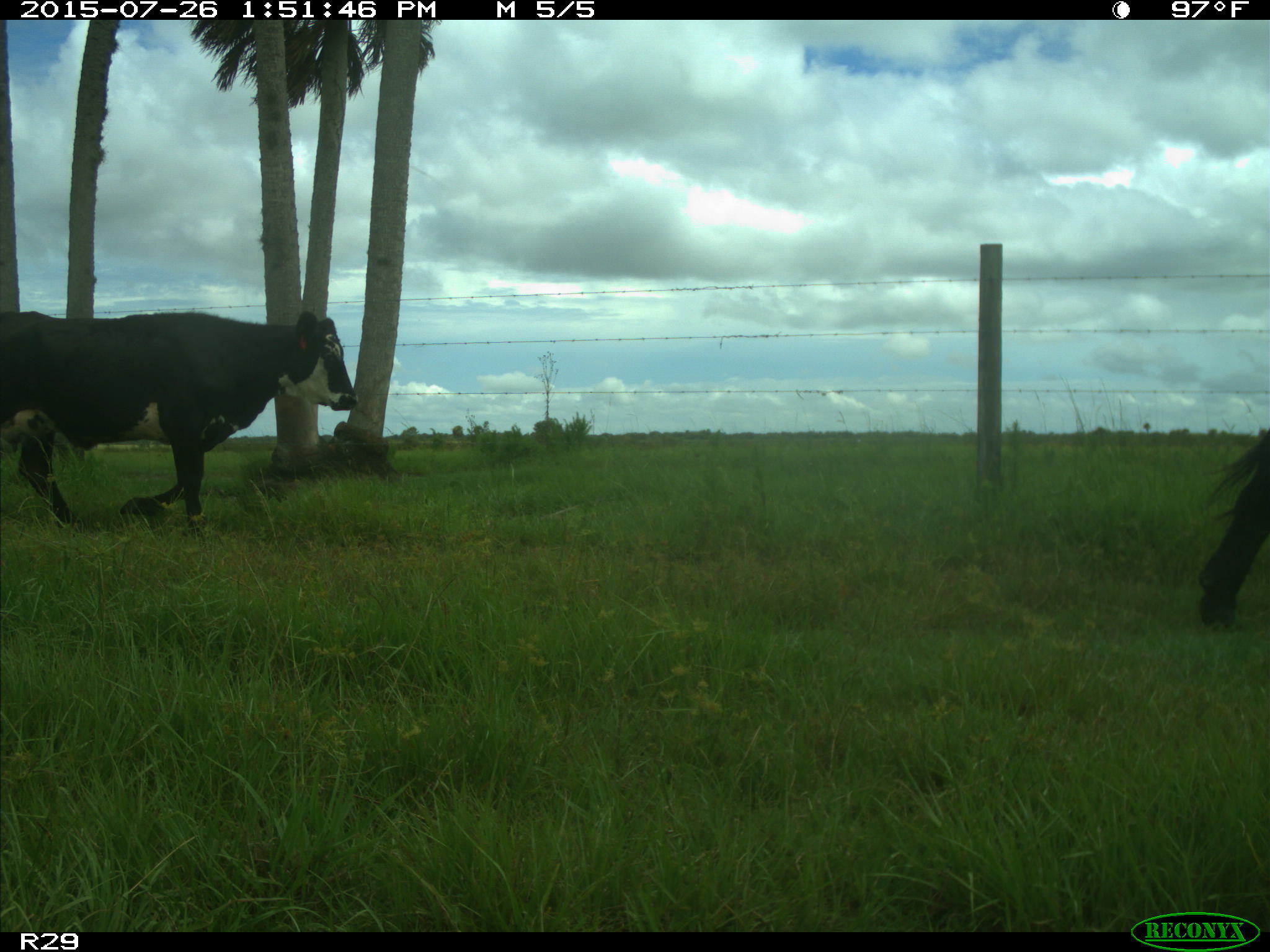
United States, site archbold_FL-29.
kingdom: Animalia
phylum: Chordata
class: Mammalia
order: Artiodactyla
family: Bovidae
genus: Bos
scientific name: Bos taurus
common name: domestic cow